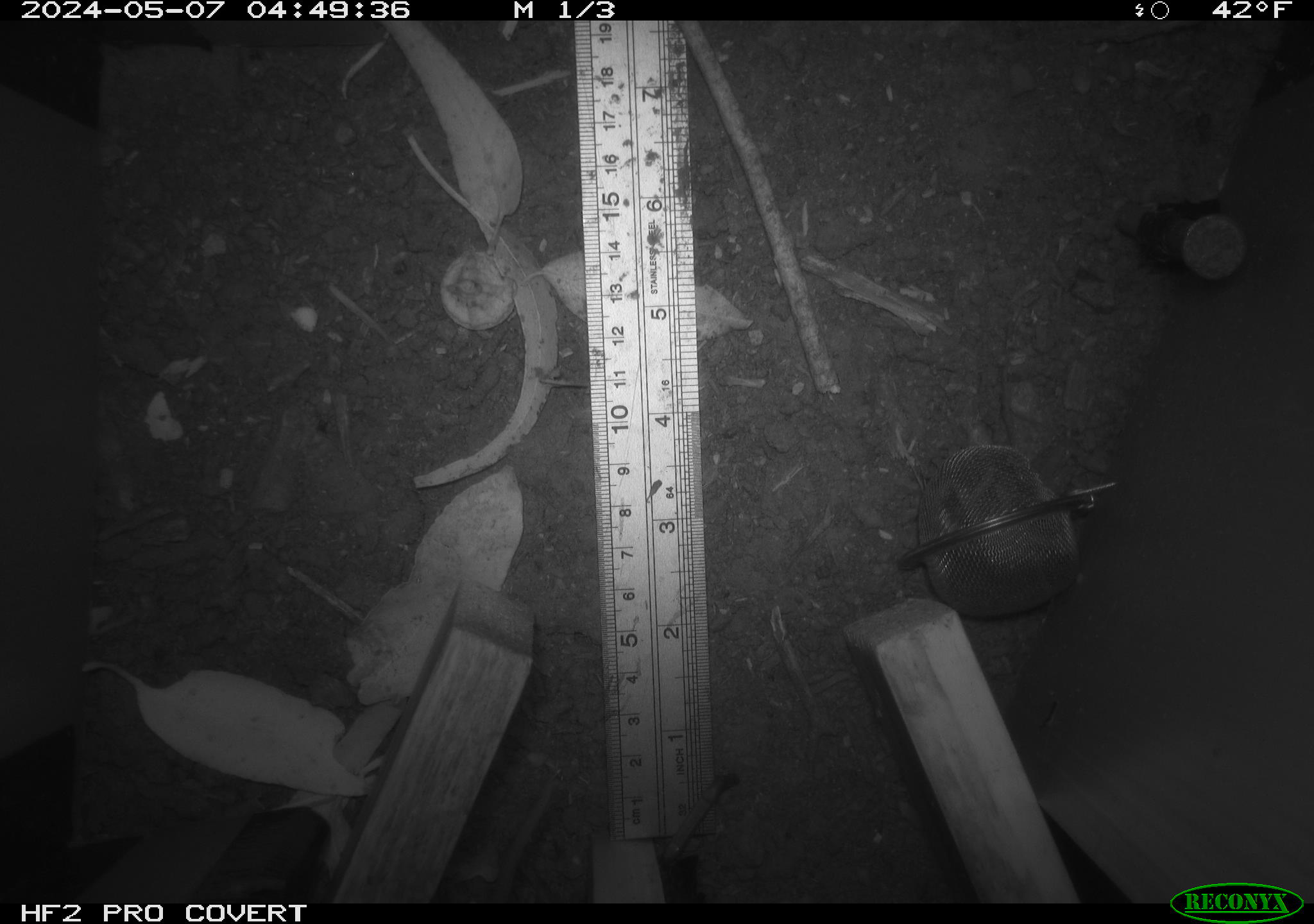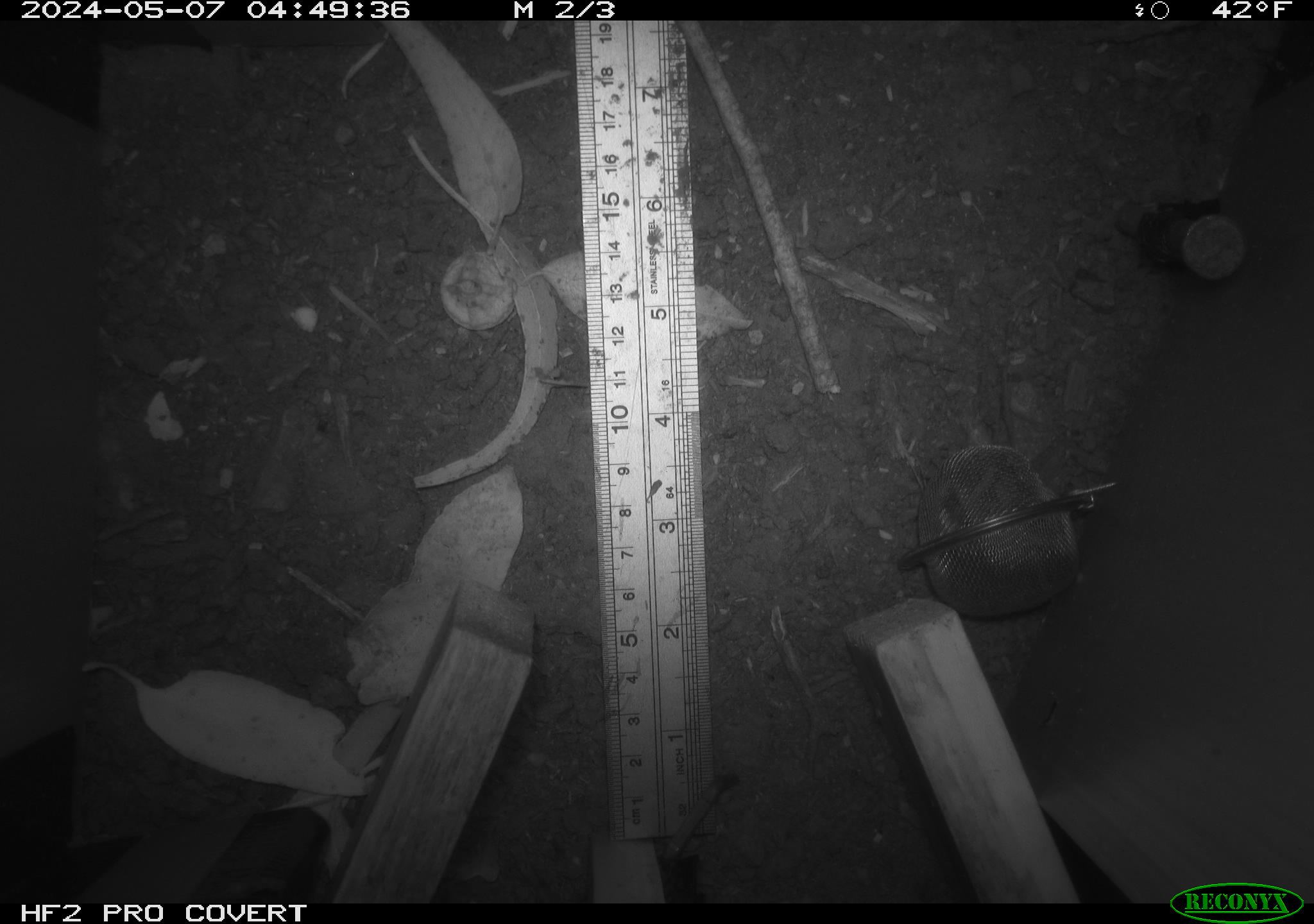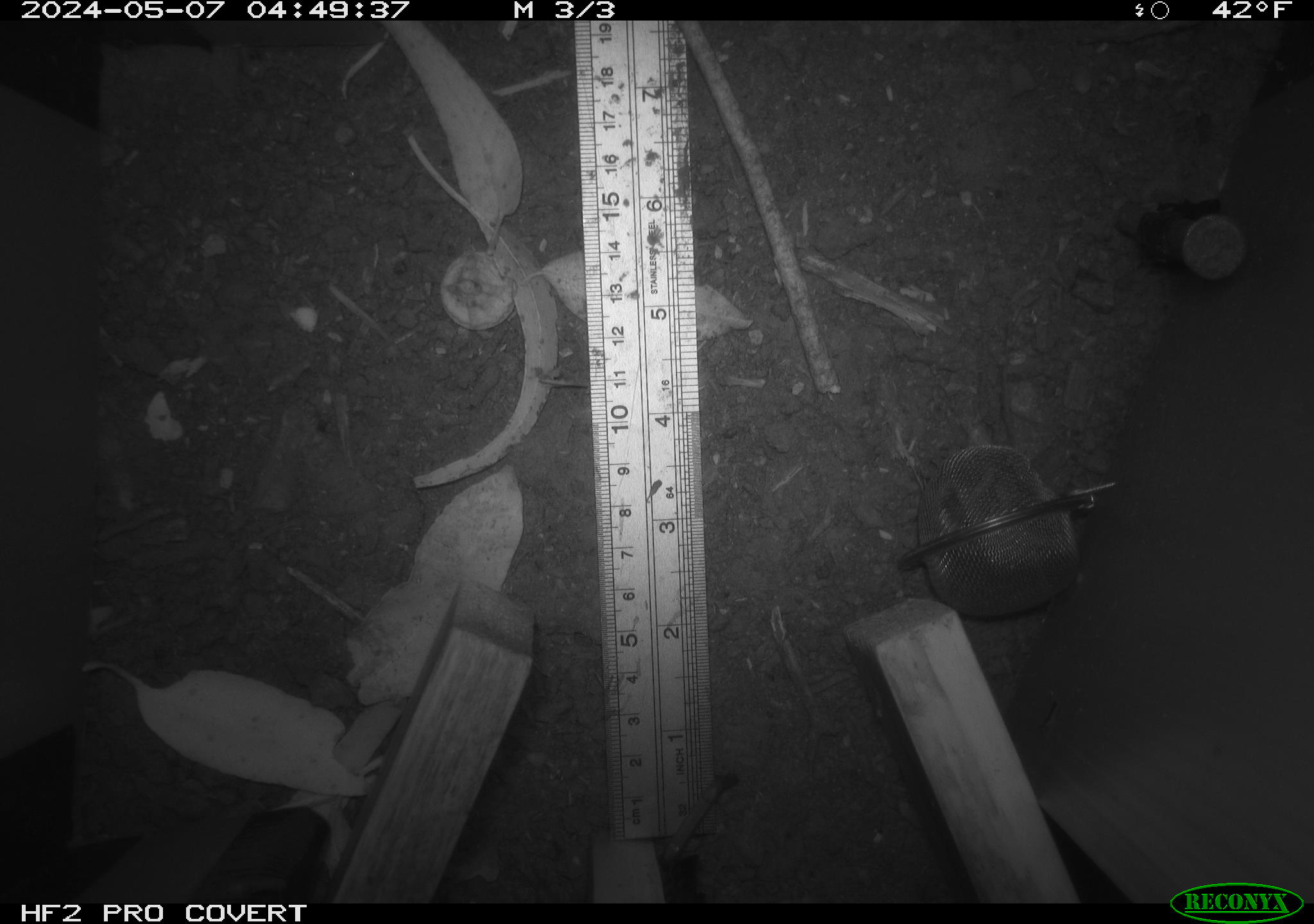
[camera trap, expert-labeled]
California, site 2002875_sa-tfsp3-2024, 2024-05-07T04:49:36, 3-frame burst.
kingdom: Animalia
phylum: Chordata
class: Mammalia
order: Rodentia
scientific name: Rodentia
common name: rodent